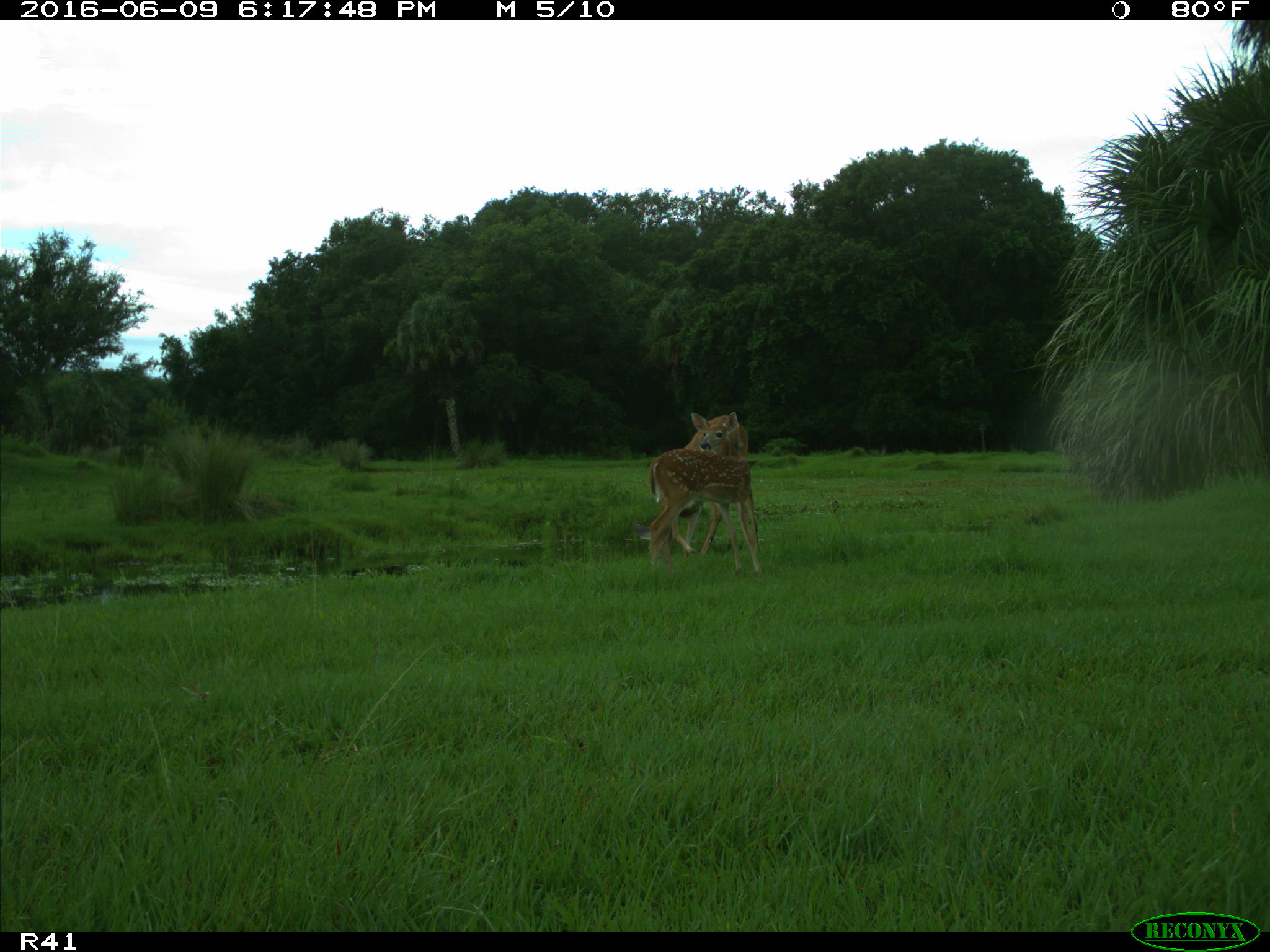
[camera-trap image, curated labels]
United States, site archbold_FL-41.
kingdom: Animalia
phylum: Chordata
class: Mammalia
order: Artiodactyla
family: Cervidae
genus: Odocoileus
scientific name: Odocoileus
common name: deer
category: unidentified deer